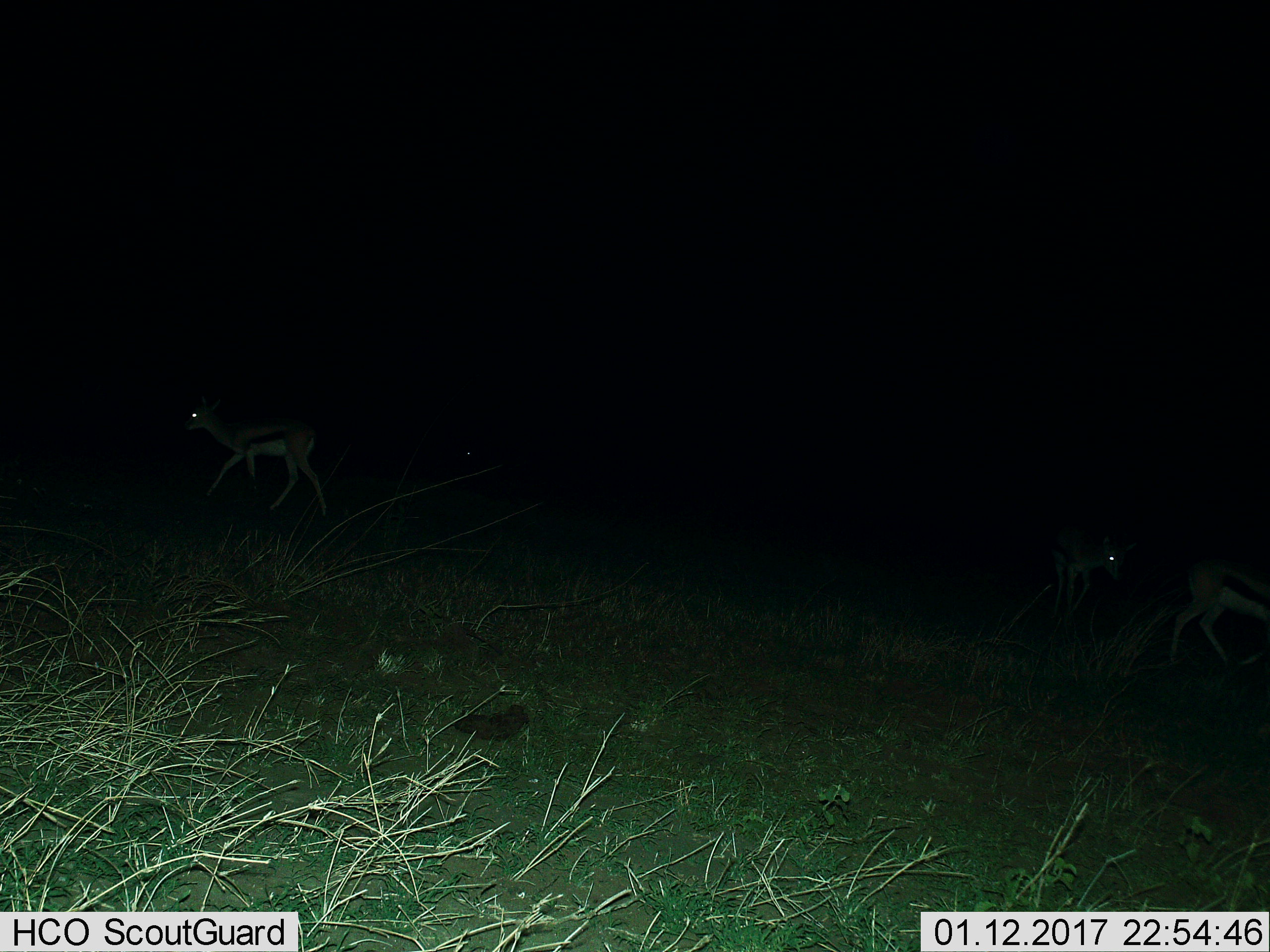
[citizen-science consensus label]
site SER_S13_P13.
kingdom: Animalia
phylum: Chordata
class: Mammalia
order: Artiodactyla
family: Bovidae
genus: Eudorcas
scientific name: Eudorcas thomsonii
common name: thomson's gazelle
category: gazellethomsons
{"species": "gazellethomsons (thomson's gazelle) (Eudorcas thomsonii)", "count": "4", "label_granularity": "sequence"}